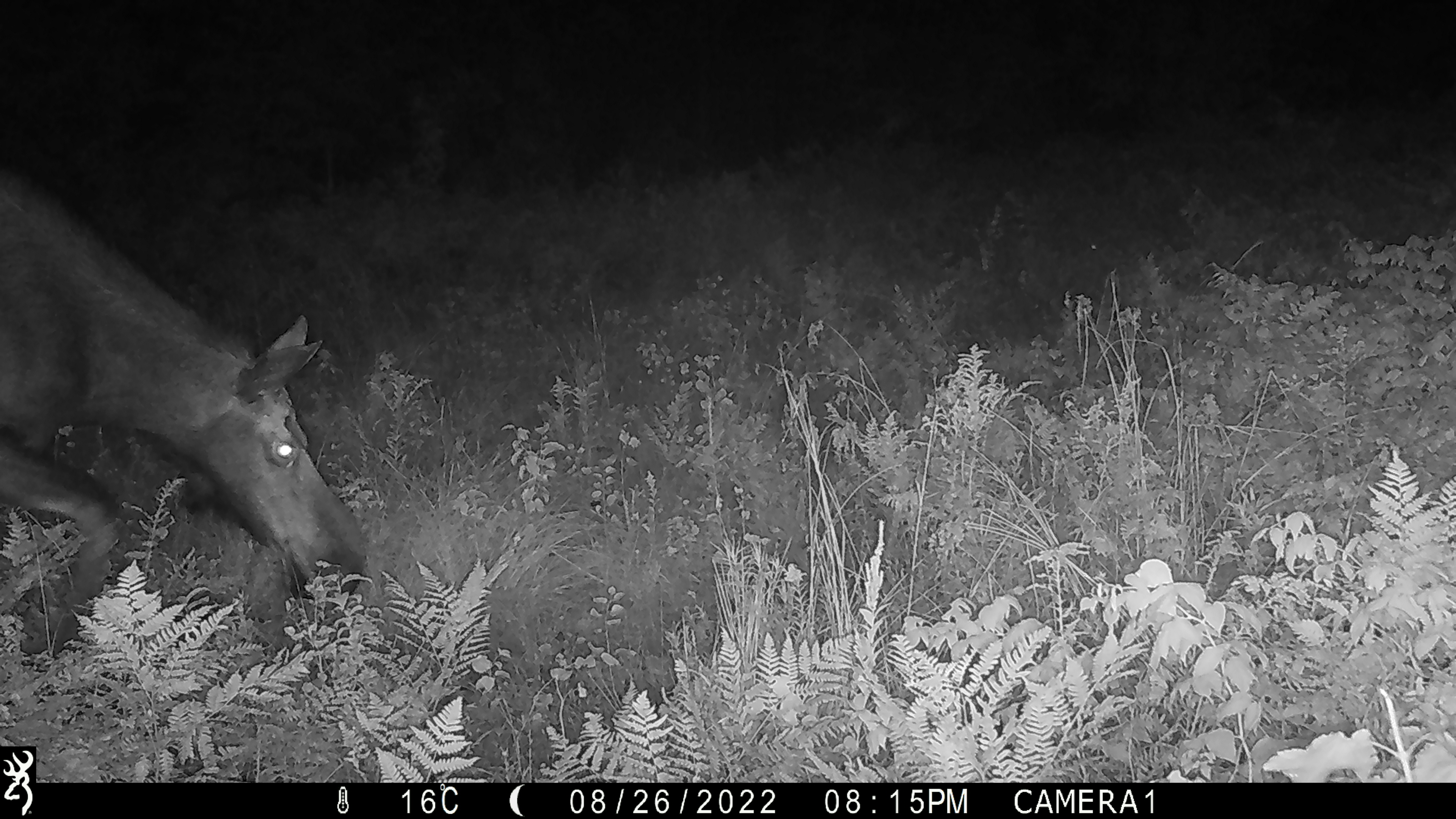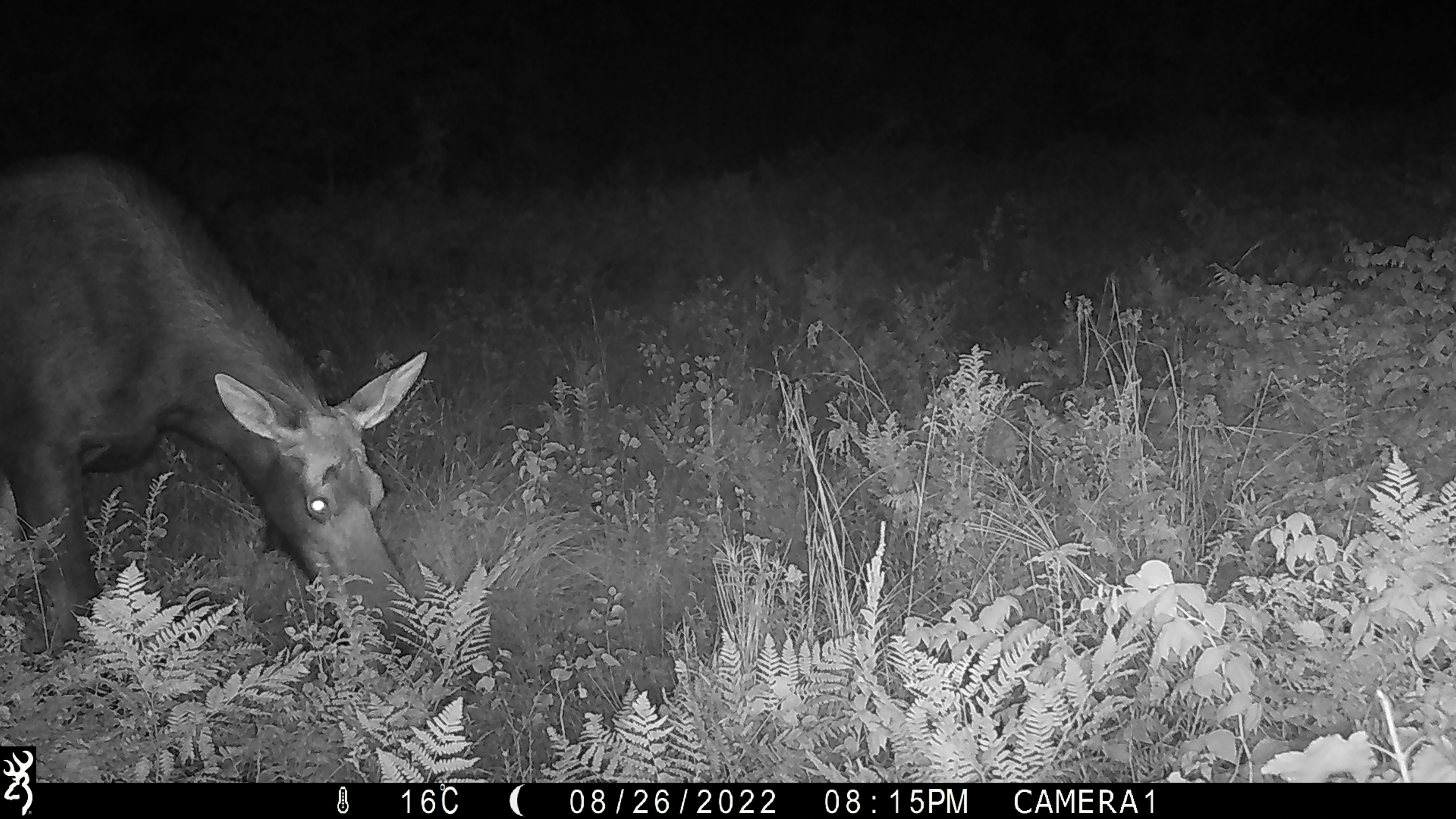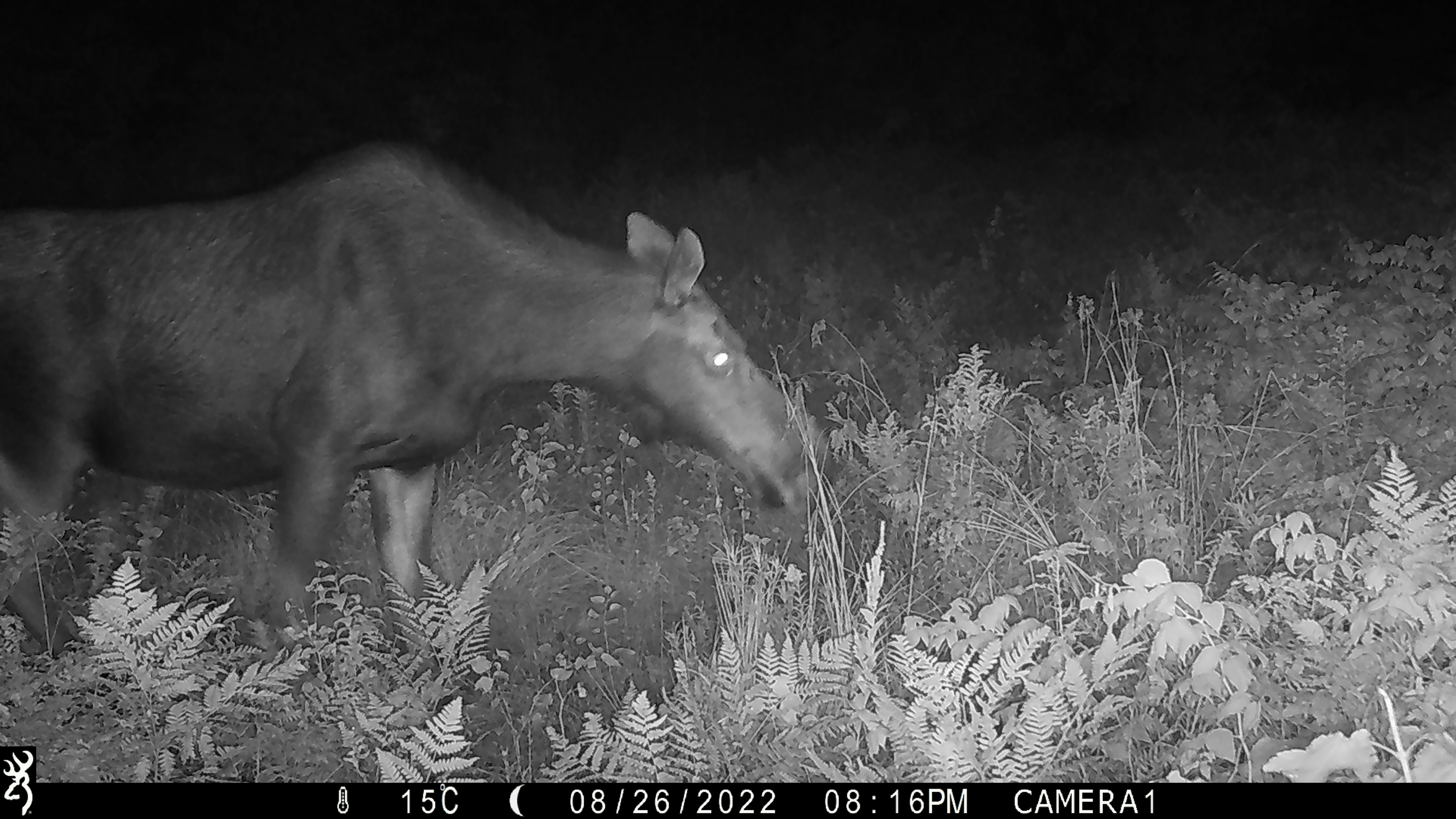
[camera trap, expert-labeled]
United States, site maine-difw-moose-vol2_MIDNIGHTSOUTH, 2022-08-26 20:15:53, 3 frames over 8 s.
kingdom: Animalia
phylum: Chordata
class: Mammalia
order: Artiodactyla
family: Cervidae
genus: Alces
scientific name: Alces alces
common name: moose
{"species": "moose (Alces alces)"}